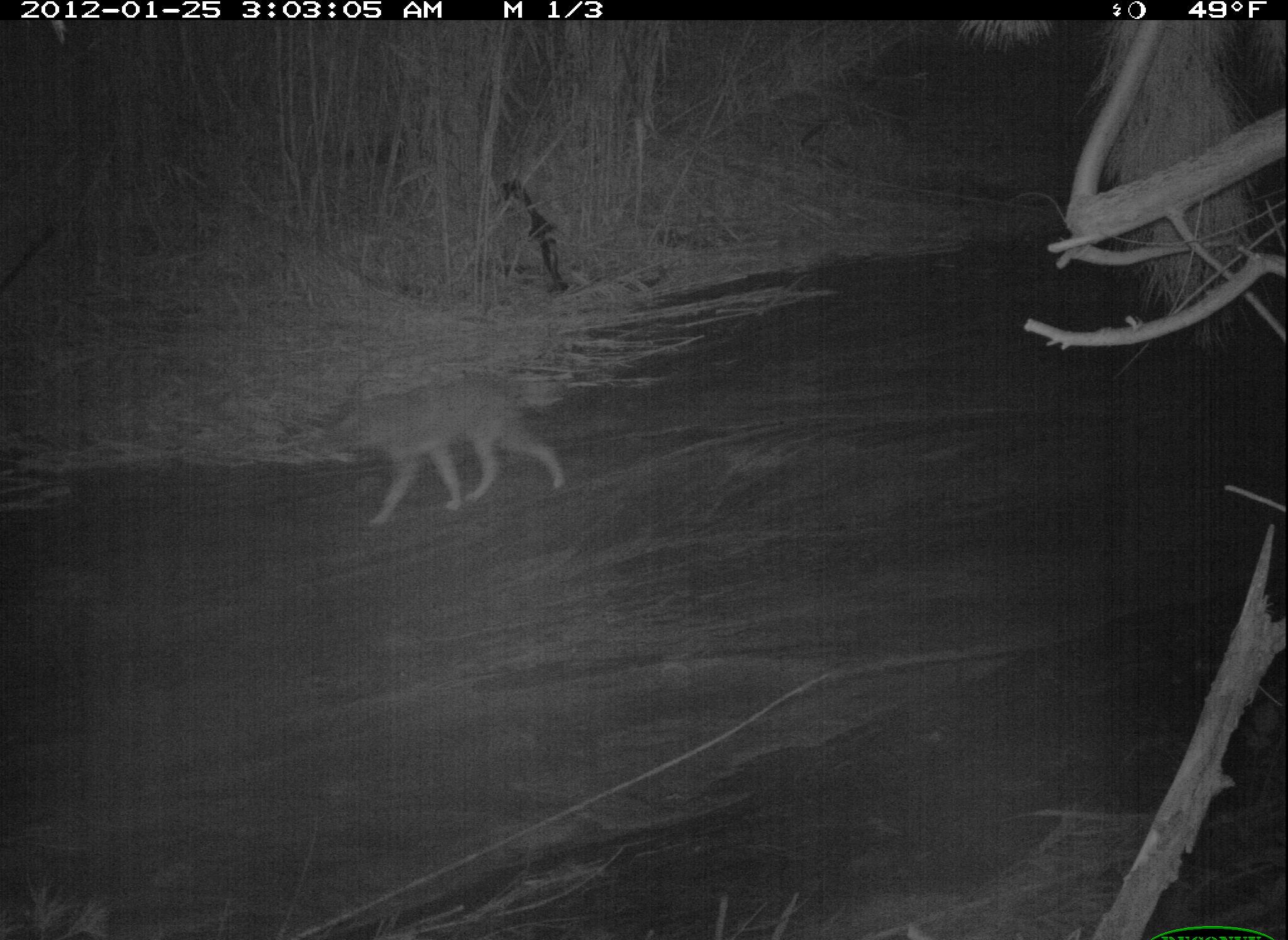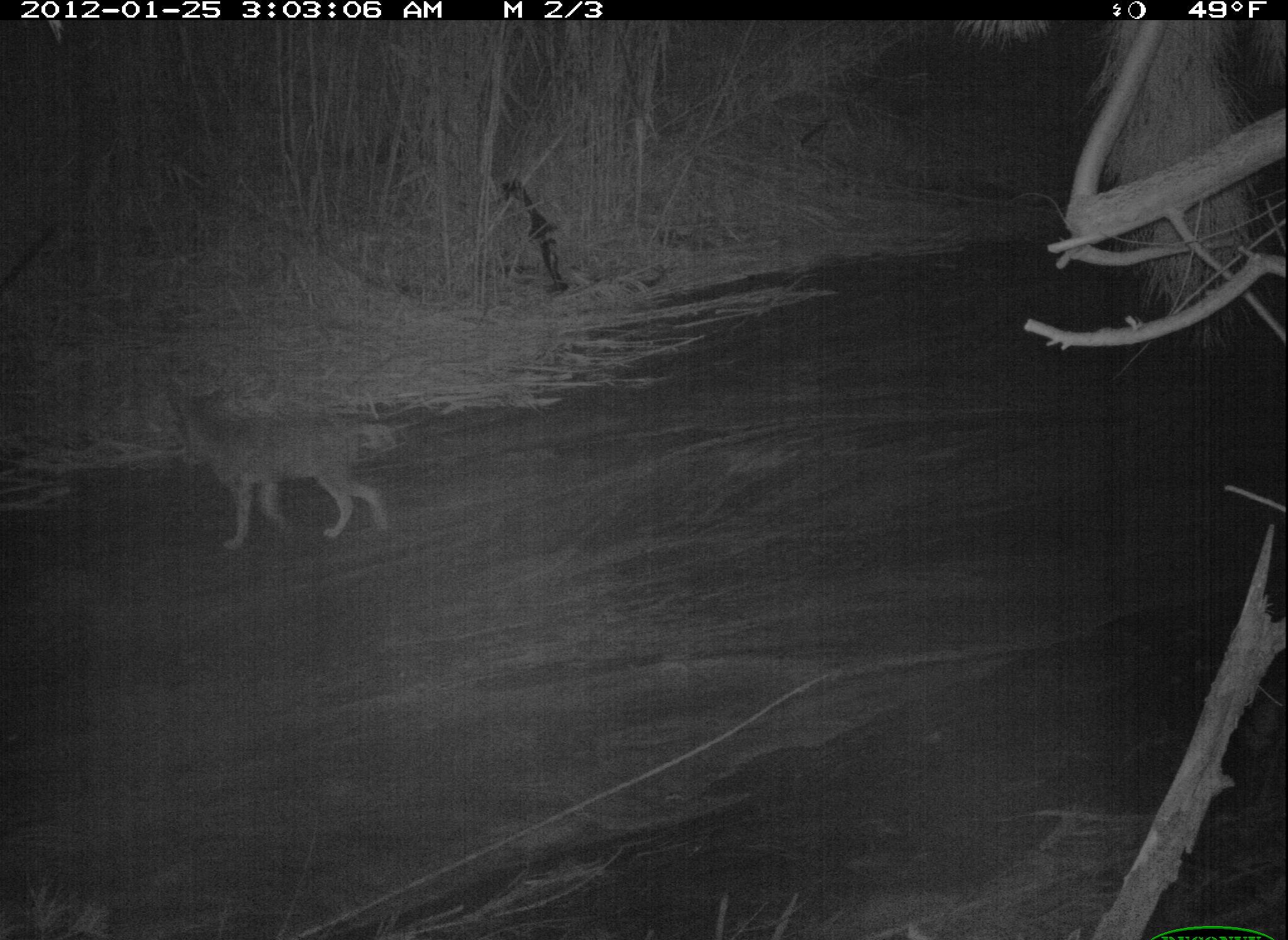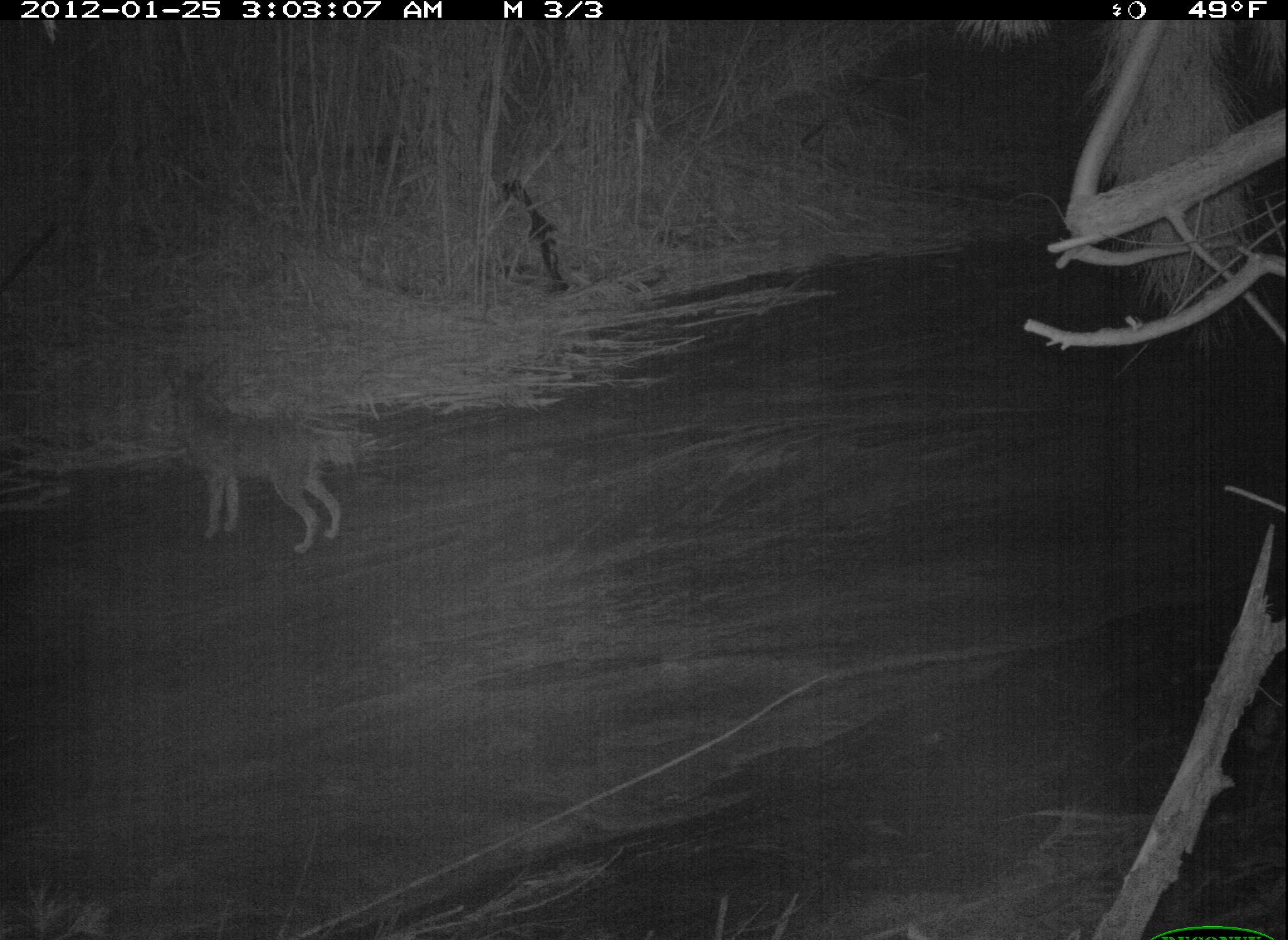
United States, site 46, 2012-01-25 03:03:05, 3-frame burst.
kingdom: Animalia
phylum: Chordata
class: Mammalia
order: Carnivora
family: Canidae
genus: Canis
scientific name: Canis latrans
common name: coyote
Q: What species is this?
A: Coyote (Canis latrans).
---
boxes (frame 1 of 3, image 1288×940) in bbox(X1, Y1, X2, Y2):
coyote: bbox(296, 356, 583, 543)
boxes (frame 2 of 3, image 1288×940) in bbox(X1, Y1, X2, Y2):
coyote: bbox(151, 364, 406, 557)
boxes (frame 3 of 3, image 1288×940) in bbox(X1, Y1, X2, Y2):
coyote: bbox(159, 361, 350, 560)